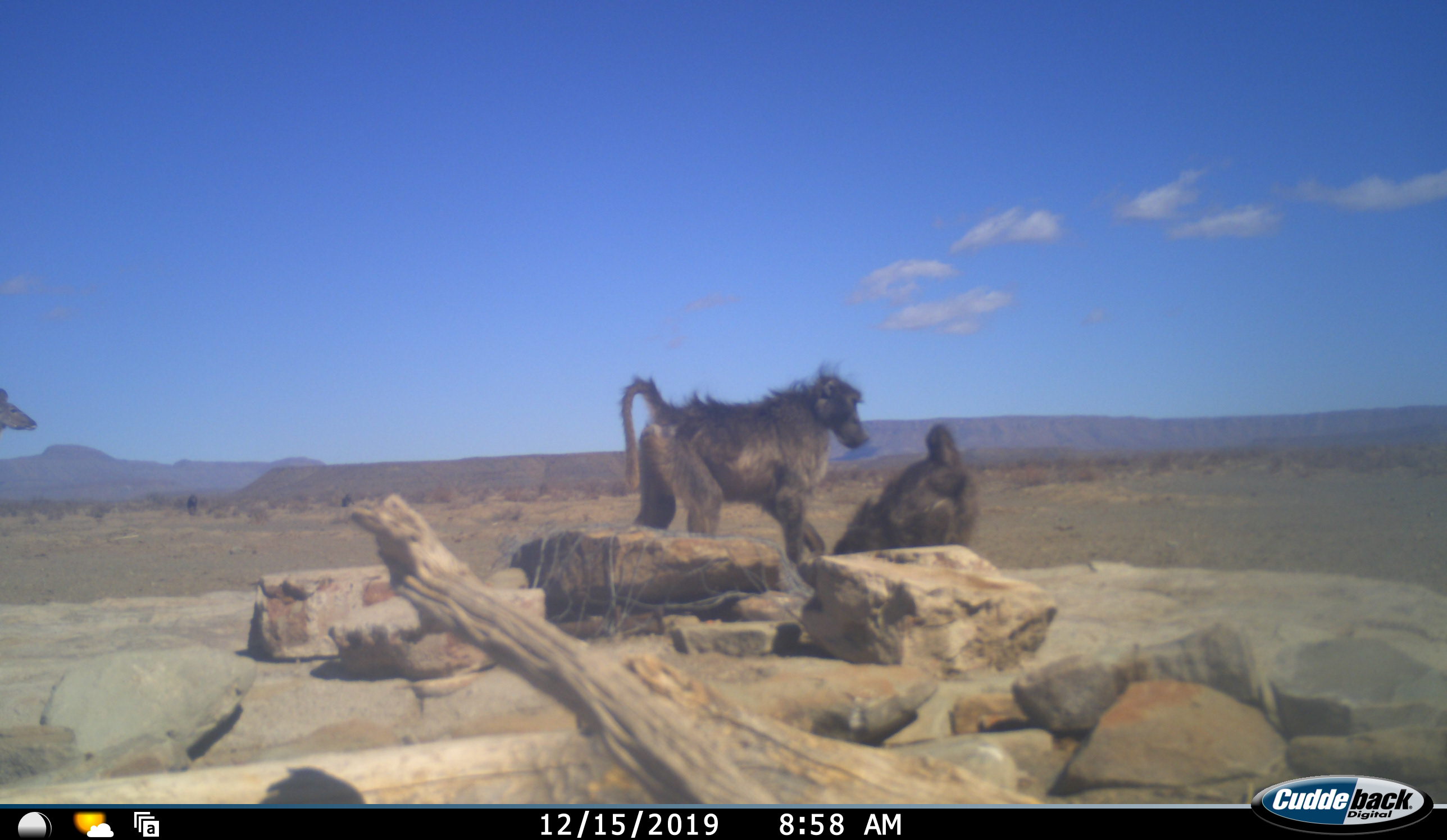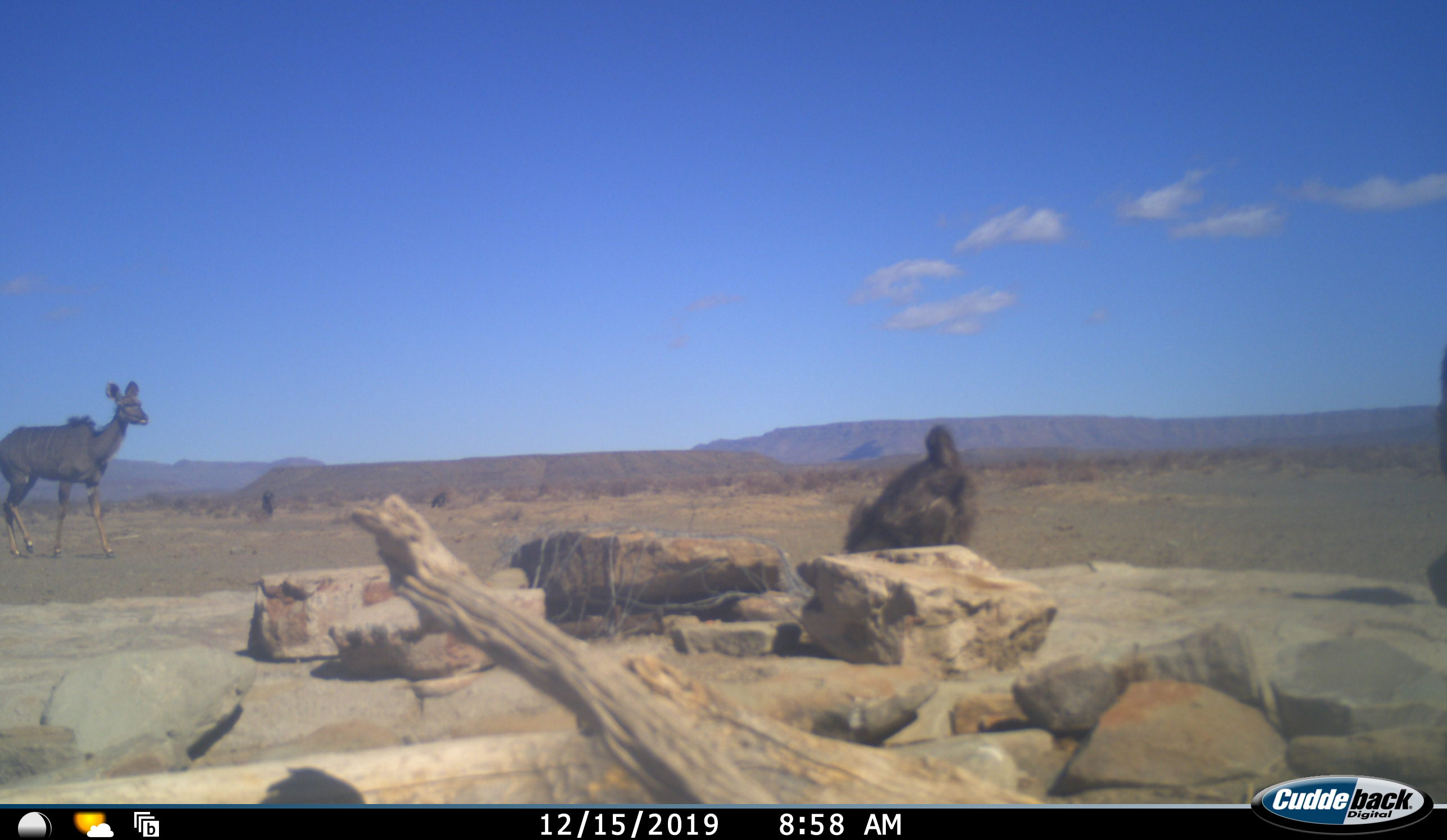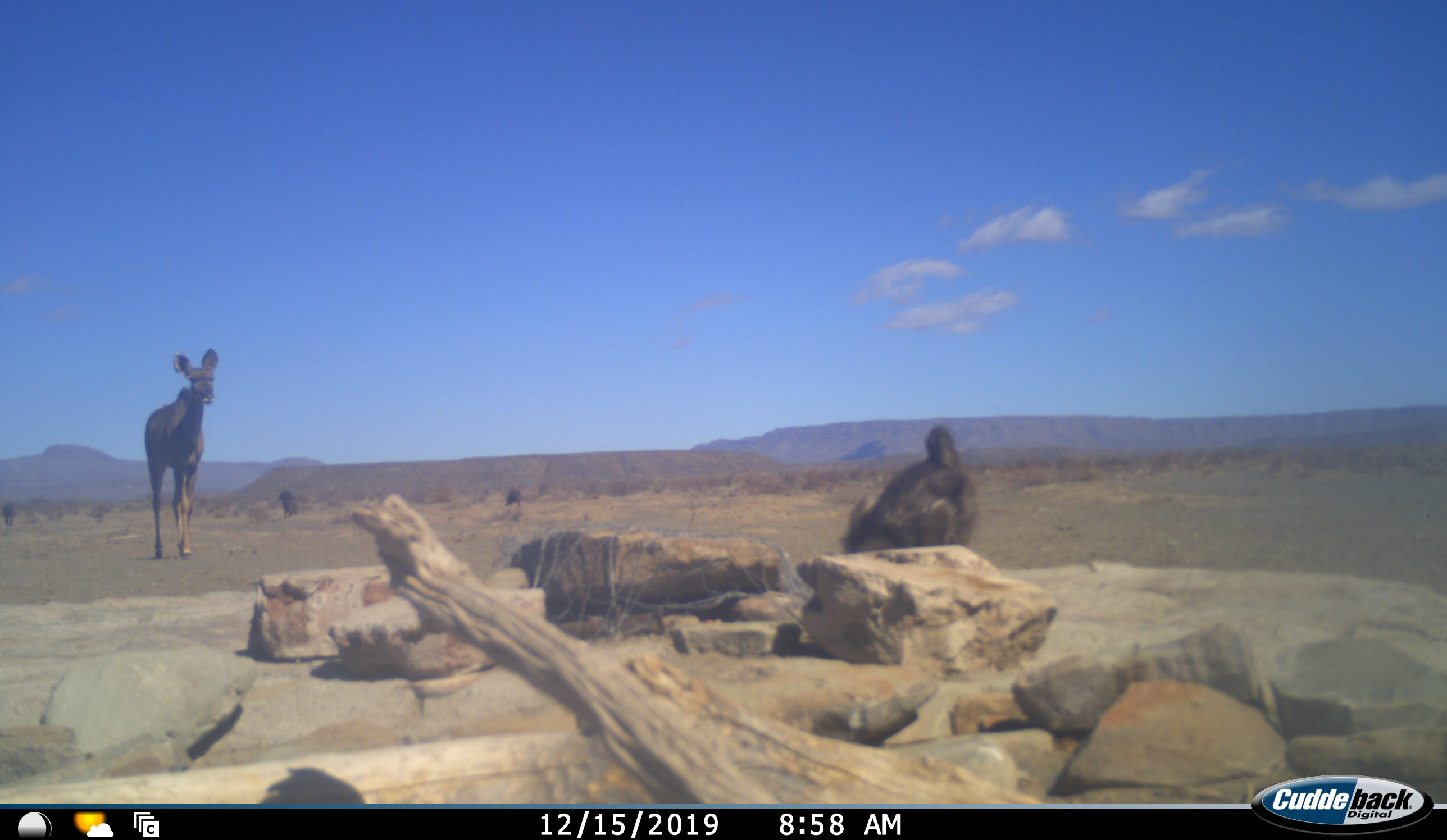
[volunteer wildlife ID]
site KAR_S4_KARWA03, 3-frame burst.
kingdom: Animalia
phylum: Chordata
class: Mammalia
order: Primates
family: Cercopithecidae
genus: Papio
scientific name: Papio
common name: baboon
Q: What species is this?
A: Baboon (Papio).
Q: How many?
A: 3.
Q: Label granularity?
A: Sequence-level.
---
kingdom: Animalia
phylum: Chordata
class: Mammalia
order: Artiodactyla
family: Bovidae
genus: Tragelaphus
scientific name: Tragelaphus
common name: kudu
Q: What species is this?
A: Kudu (Tragelaphus).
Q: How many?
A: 1.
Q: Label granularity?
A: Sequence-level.